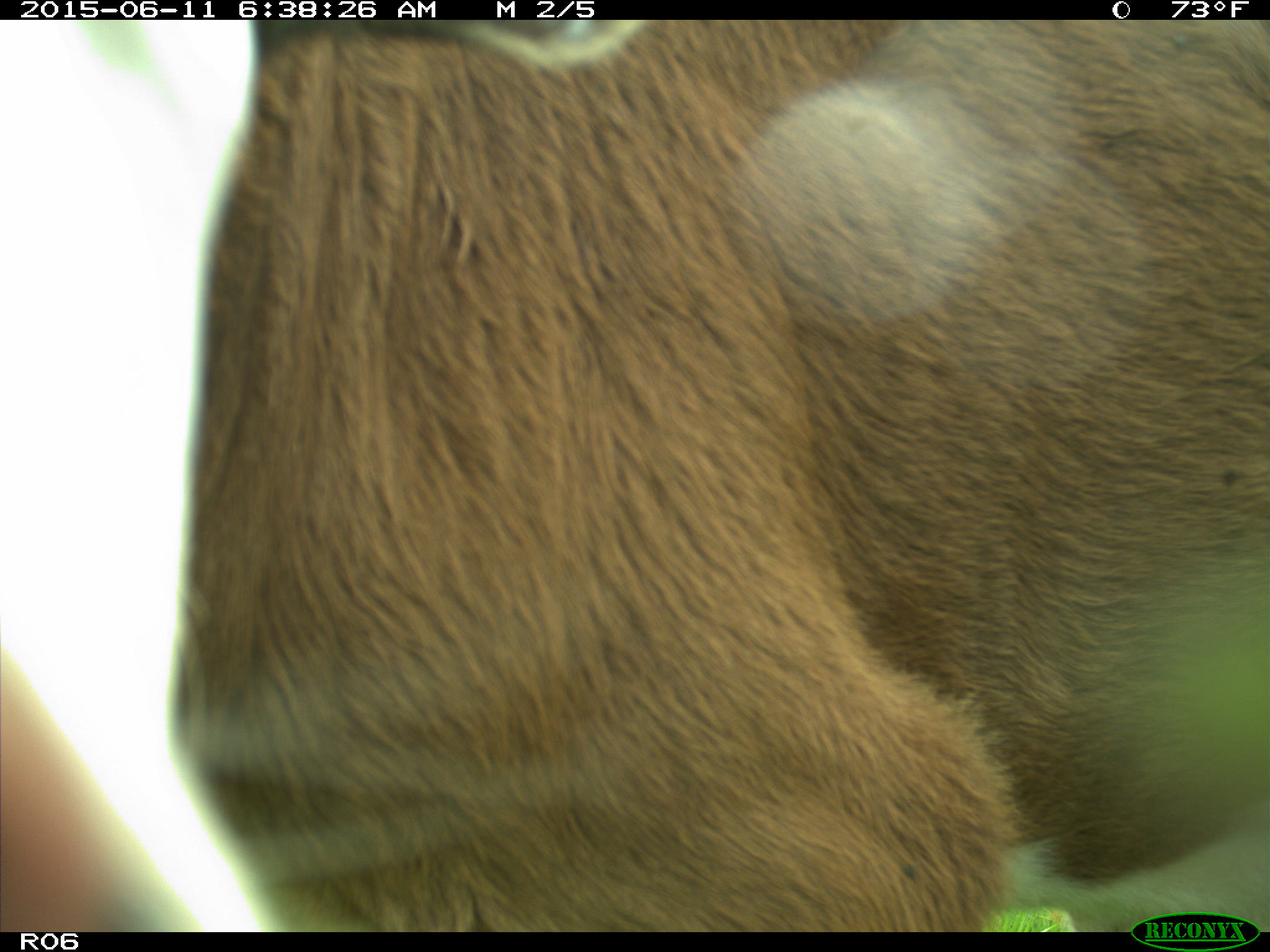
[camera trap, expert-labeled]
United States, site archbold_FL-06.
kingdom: Animalia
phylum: Chordata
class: Mammalia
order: Artiodactyla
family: Bovidae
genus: Bos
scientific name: Bos taurus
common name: domestic cow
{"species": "Bos taurus (domestic cow)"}